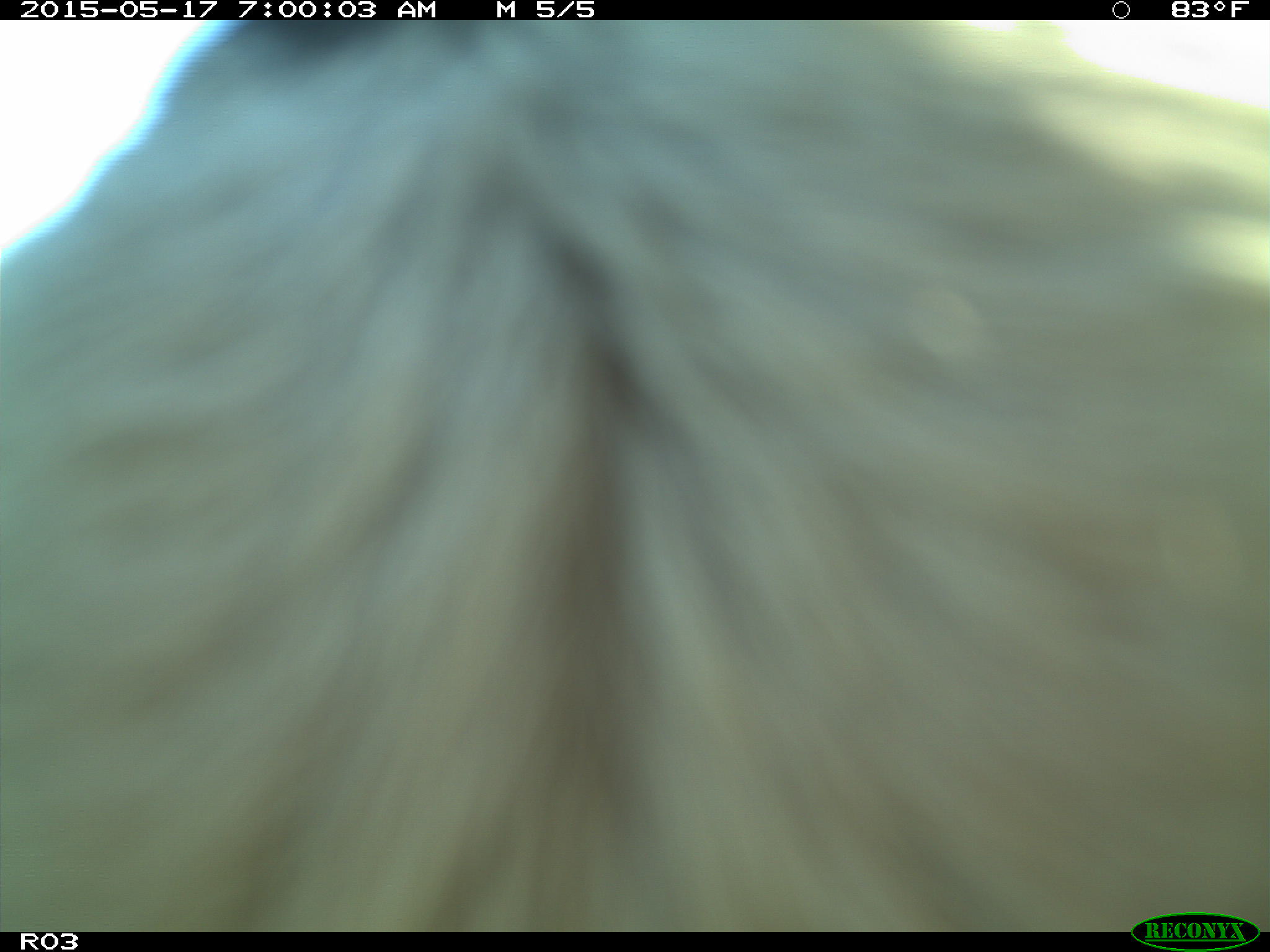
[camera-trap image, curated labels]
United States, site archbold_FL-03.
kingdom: Animalia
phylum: Chordata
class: Mammalia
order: Artiodactyla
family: Bovidae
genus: Bos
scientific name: Bos taurus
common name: domestic cow